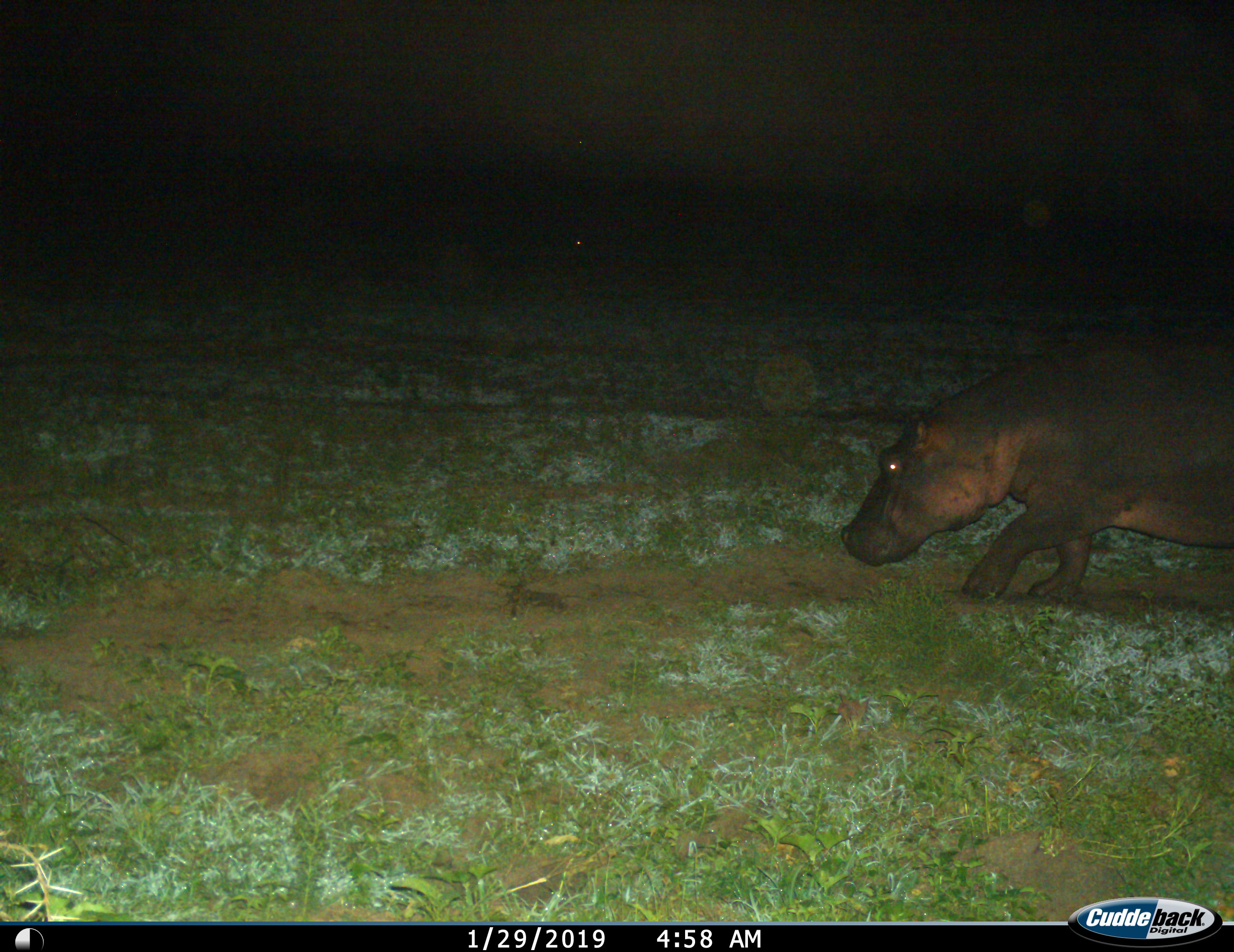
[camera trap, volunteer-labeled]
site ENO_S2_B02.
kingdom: Animalia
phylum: Chordata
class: Mammalia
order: Artiodactyla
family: Hippopotamidae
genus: Hippopotamus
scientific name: Hippopotamus amphibius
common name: hippopotamus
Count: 1.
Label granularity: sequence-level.